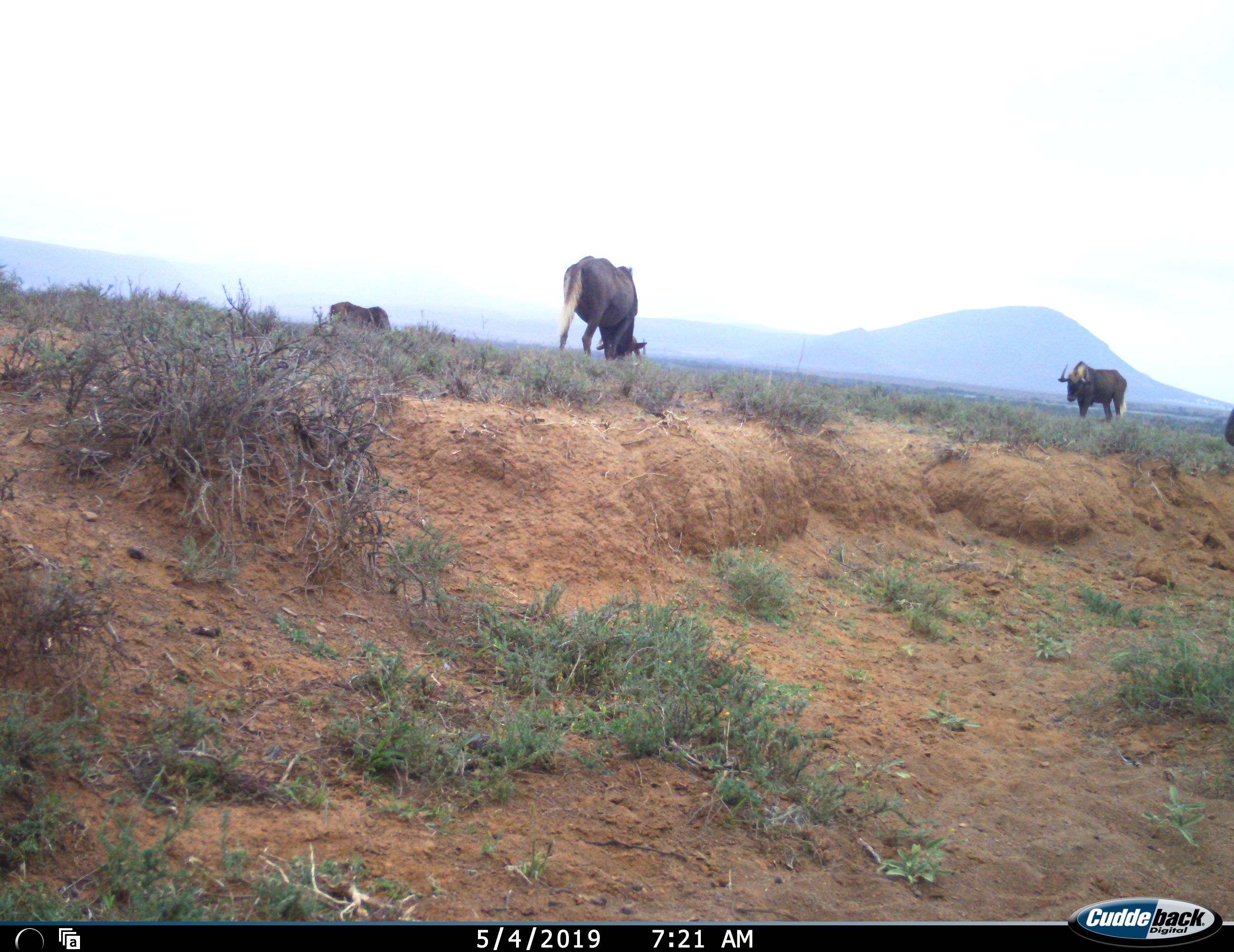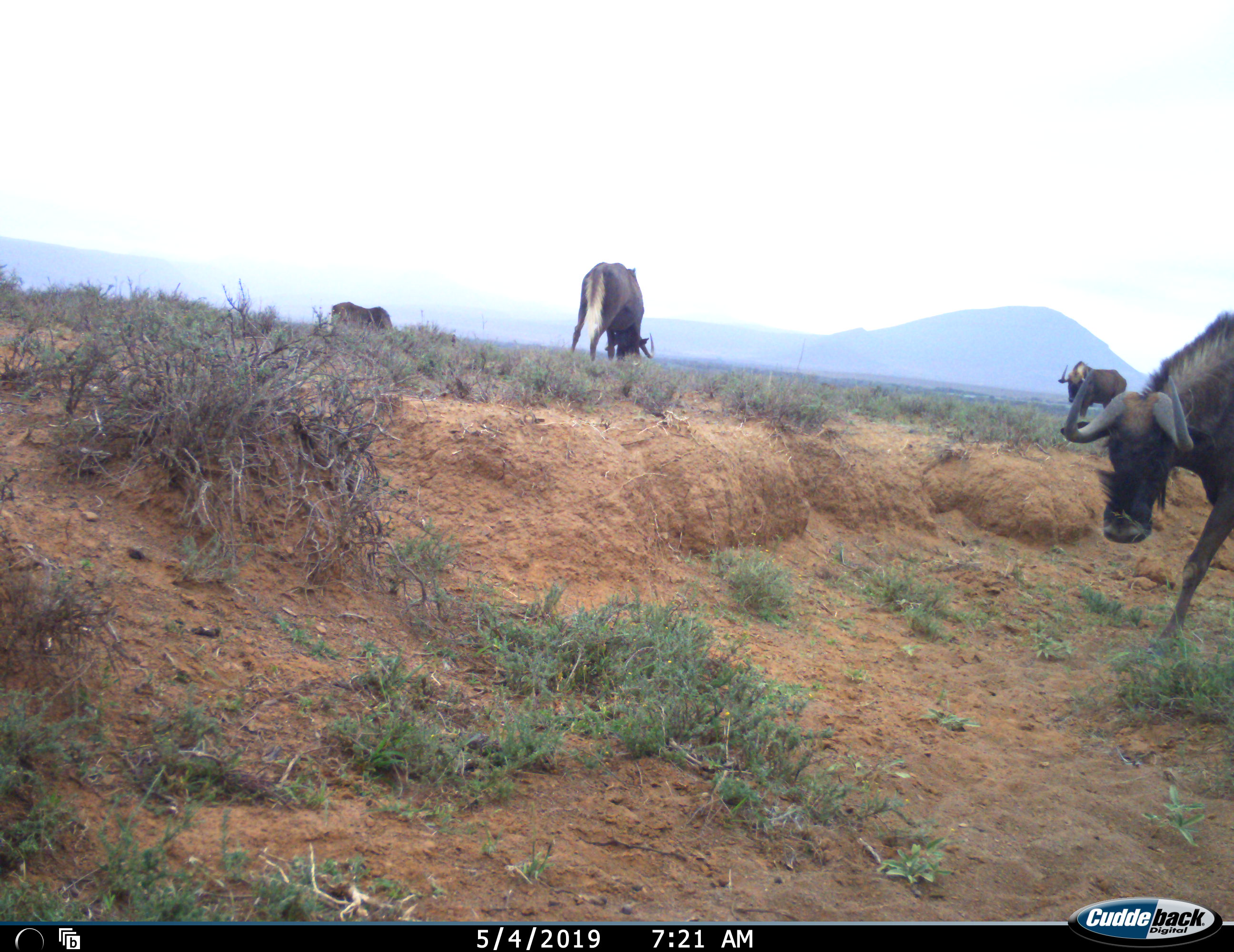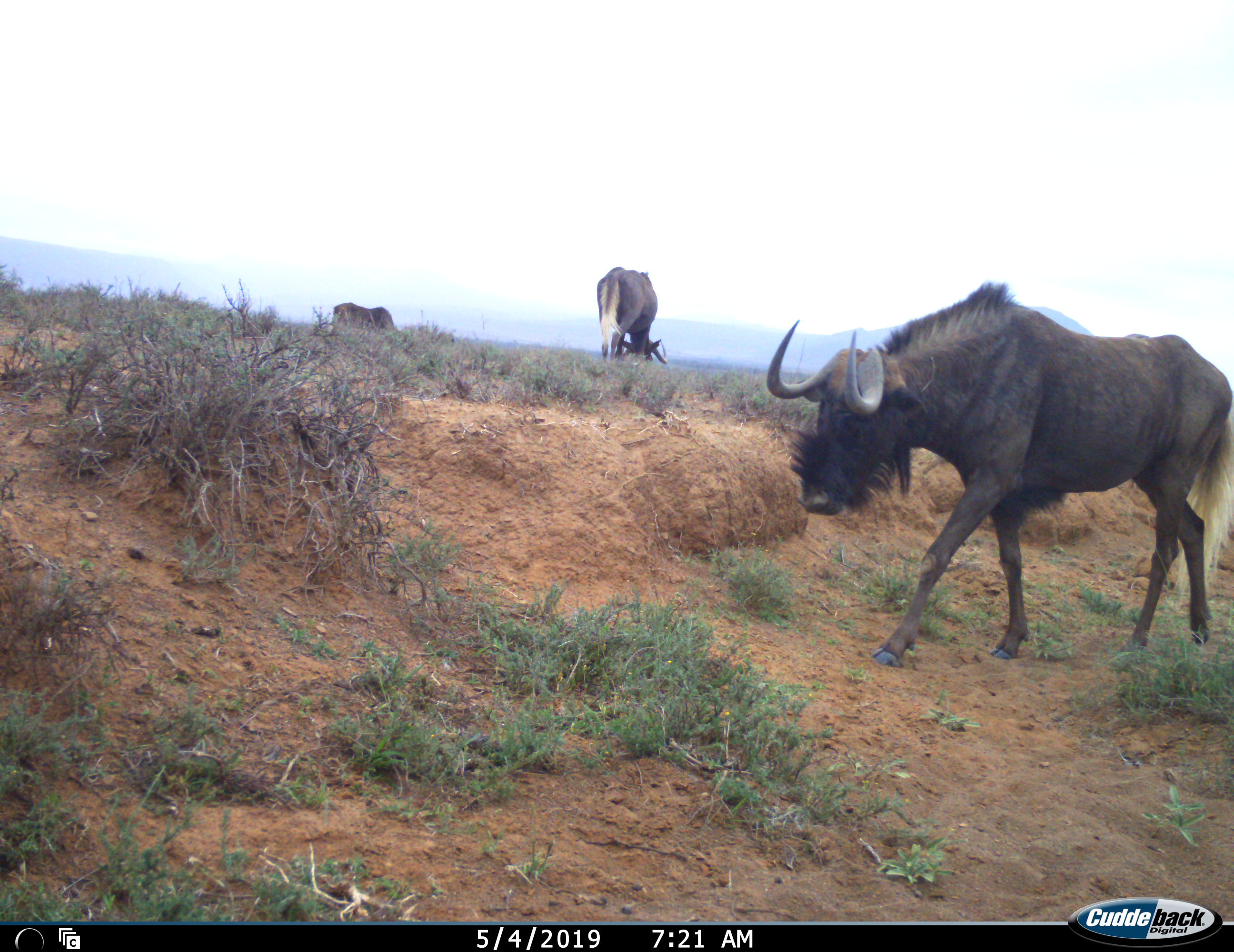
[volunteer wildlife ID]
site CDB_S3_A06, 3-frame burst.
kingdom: Animalia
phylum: Chordata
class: Mammalia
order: Artiodactyla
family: Bovidae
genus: Connochaetes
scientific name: Connochaetes gnou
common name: black wildebeest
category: wildebeestblack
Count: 4.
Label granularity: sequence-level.